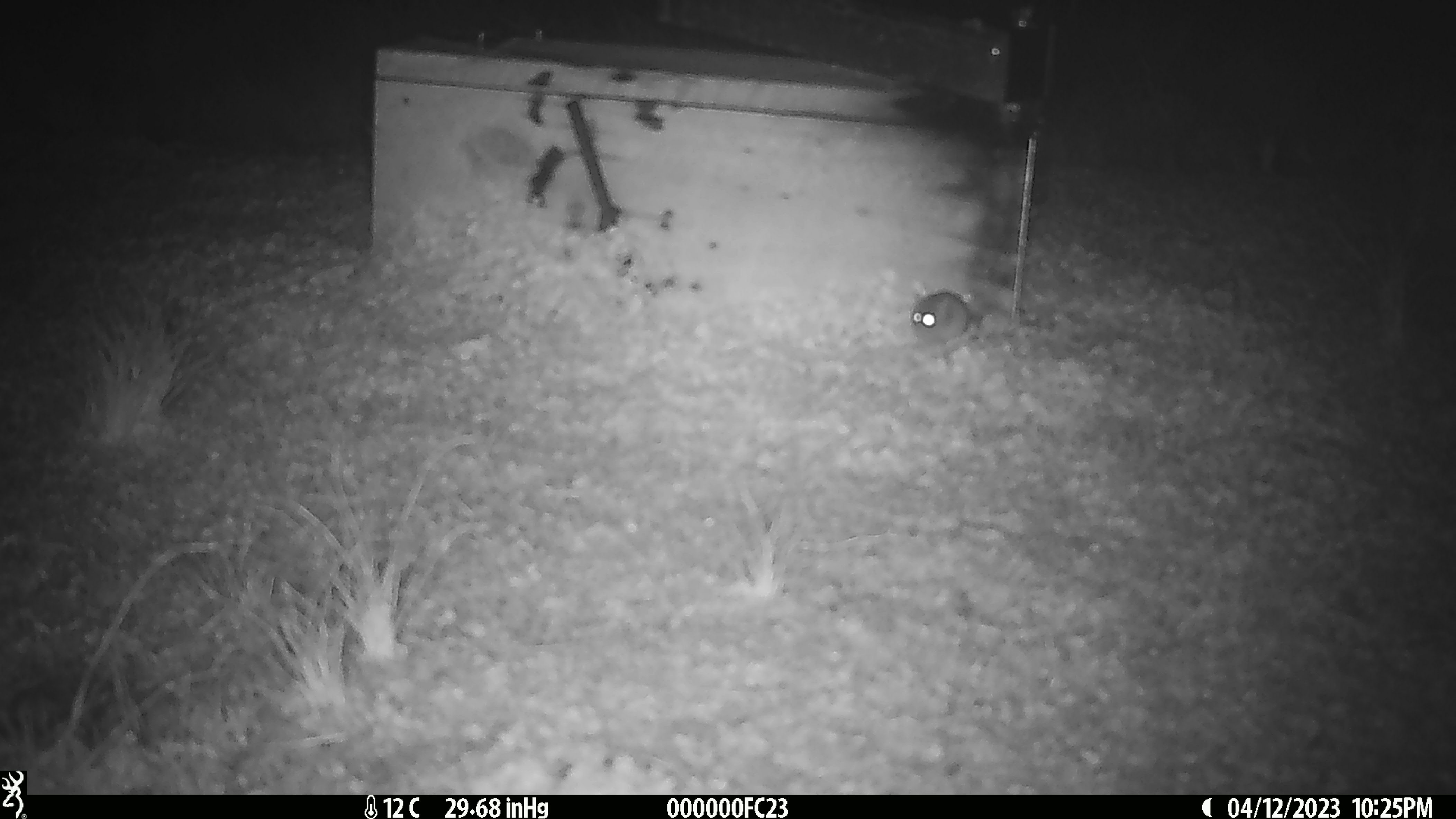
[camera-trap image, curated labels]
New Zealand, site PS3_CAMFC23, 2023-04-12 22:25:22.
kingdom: Animalia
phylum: Chordata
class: Mammalia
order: Rodentia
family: Muridae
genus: Mus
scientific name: Mus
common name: mouse